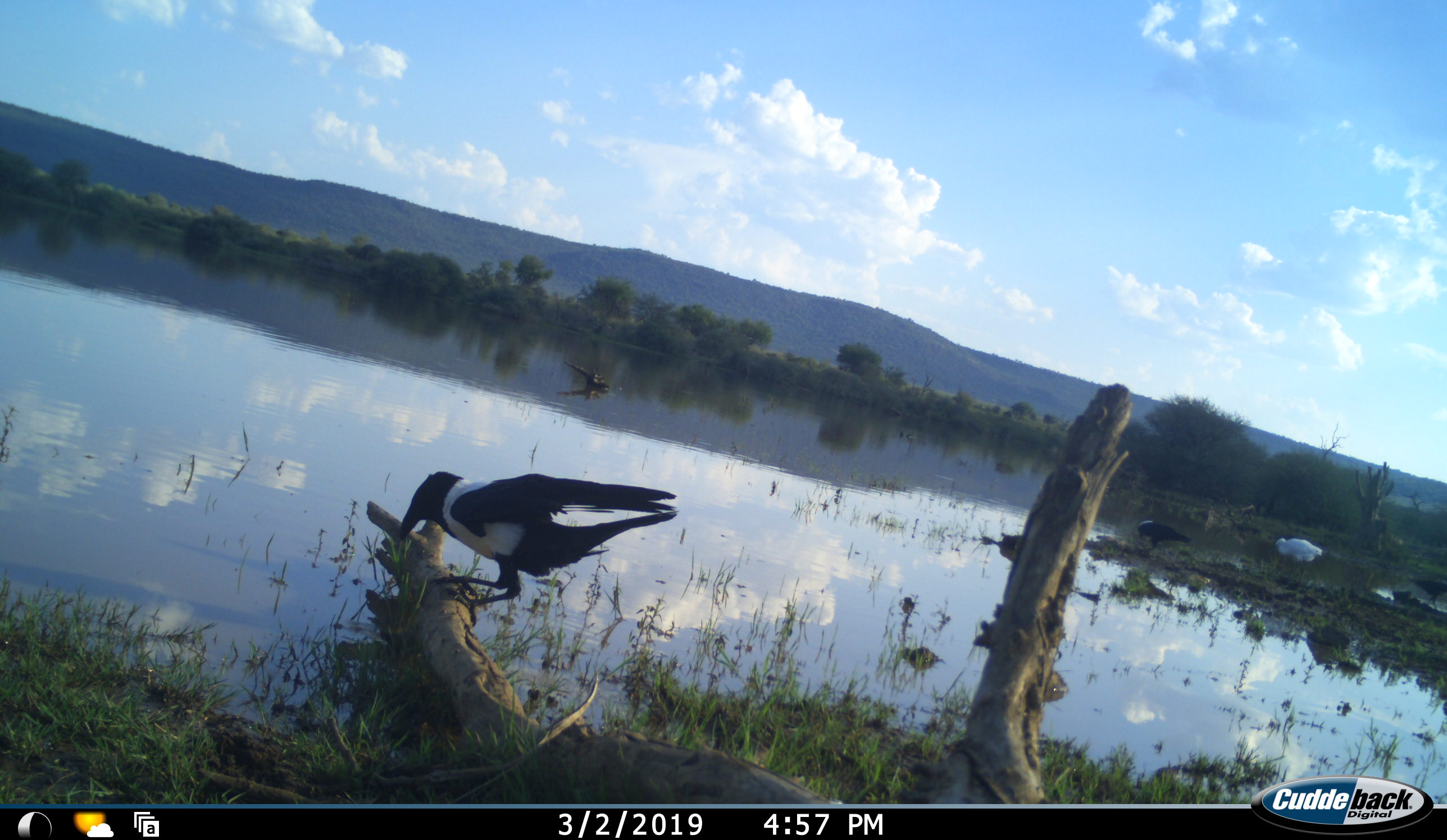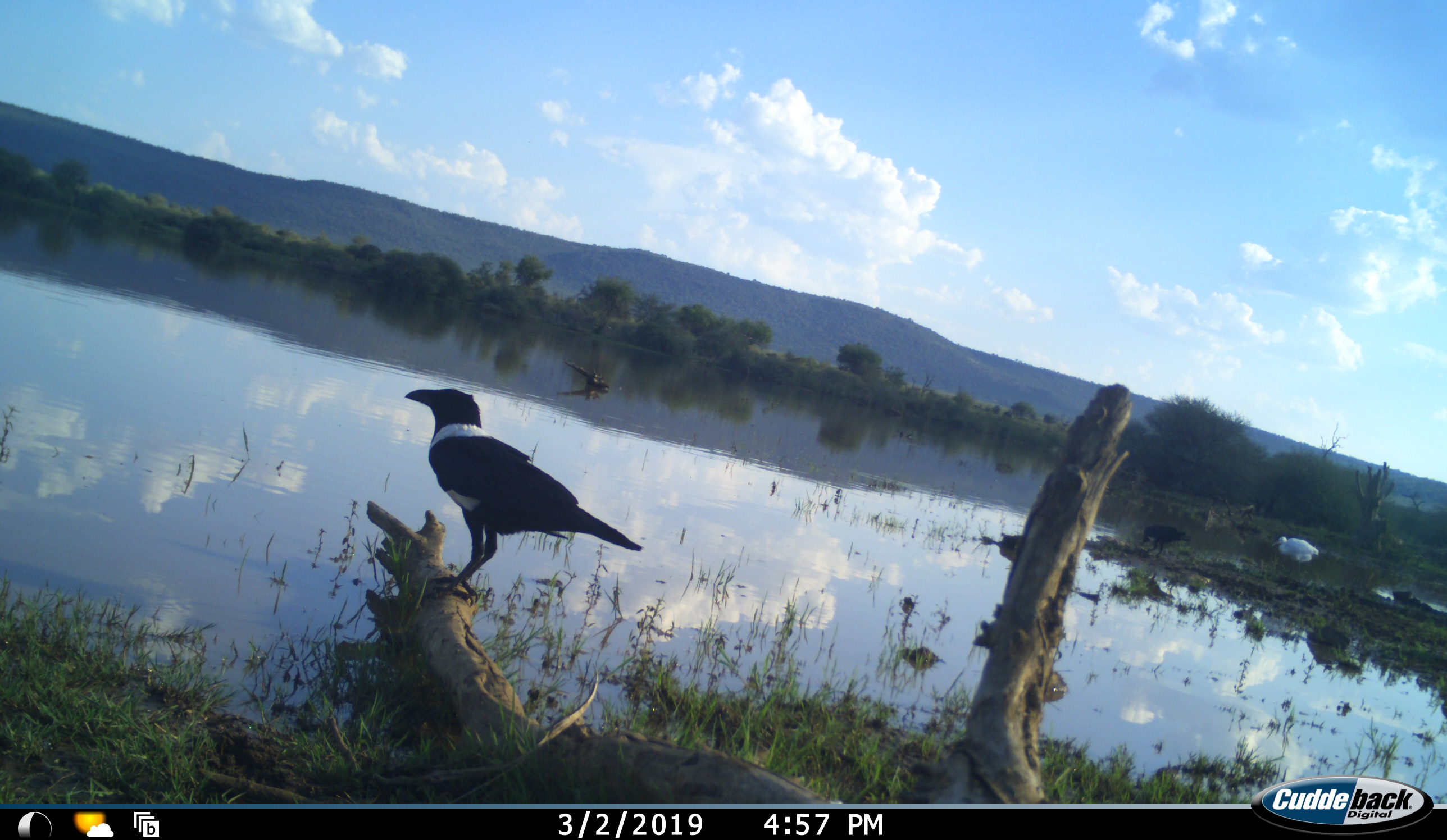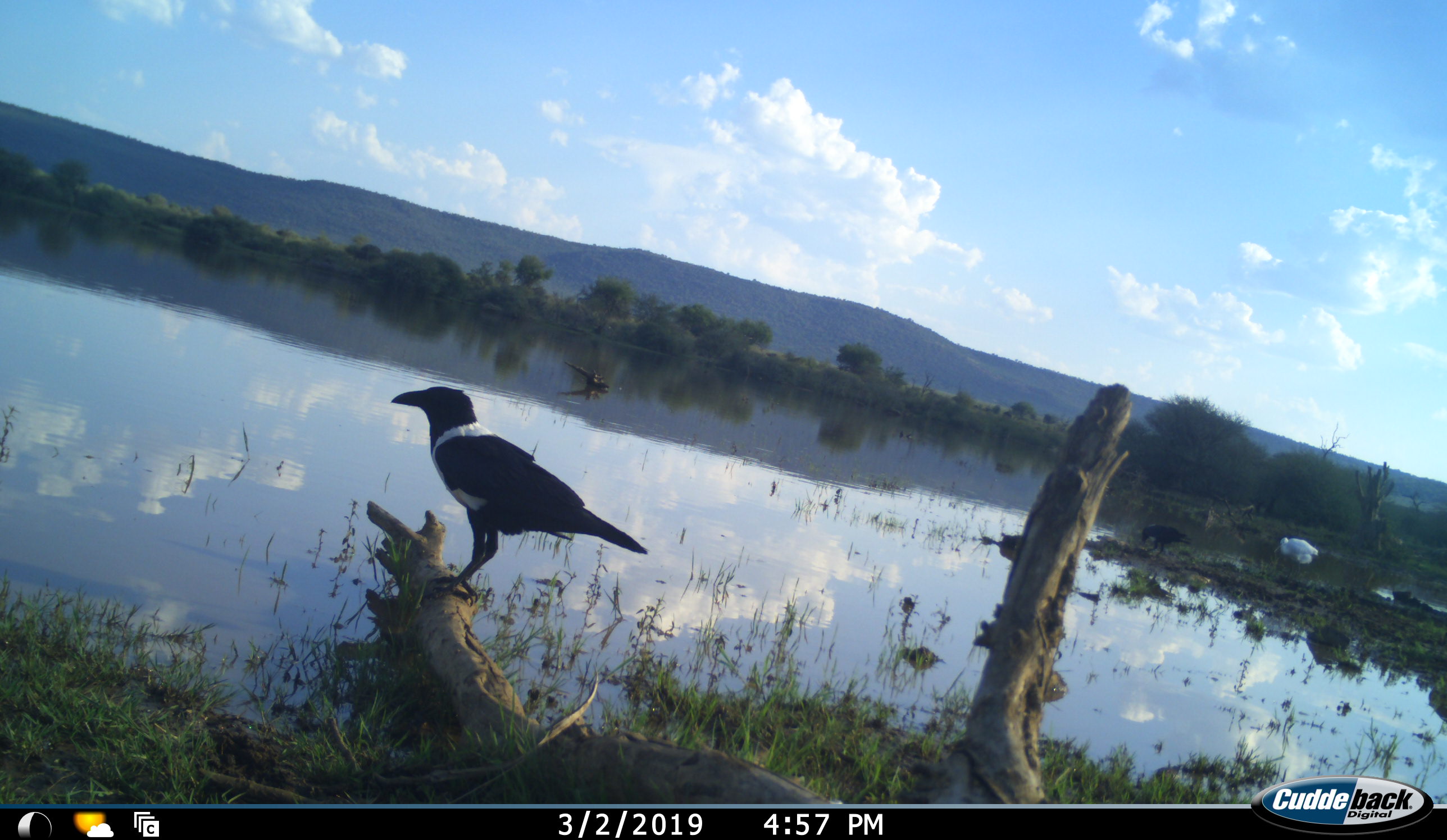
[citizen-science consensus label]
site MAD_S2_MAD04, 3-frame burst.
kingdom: Animalia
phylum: Chordata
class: Aves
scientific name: Aves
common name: bird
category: birdother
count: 2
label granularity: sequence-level